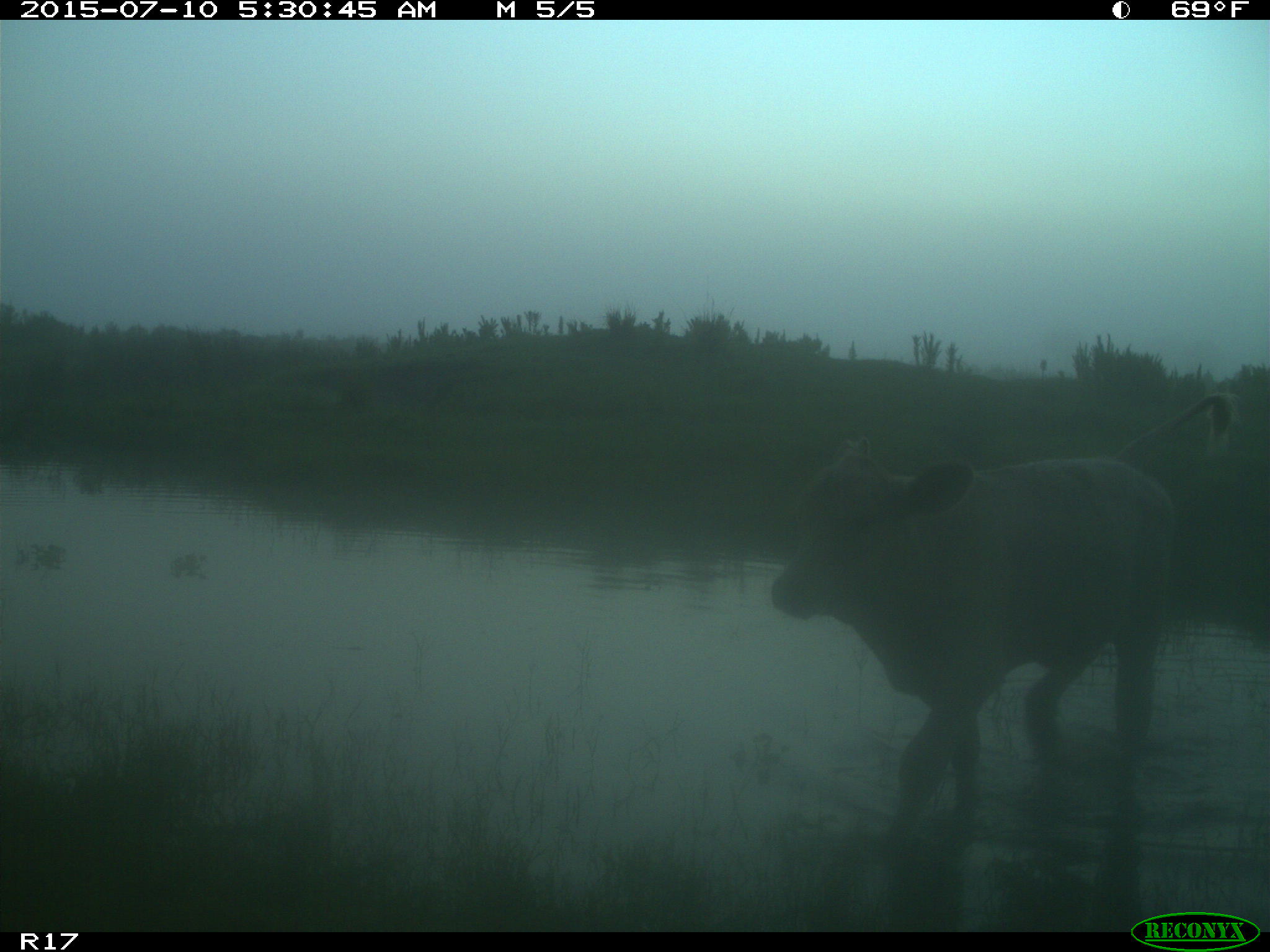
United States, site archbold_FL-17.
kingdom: Animalia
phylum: Chordata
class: Mammalia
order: Artiodactyla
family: Bovidae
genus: Bos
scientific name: Bos taurus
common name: domestic cow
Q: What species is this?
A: Bos taurus (domestic cow).